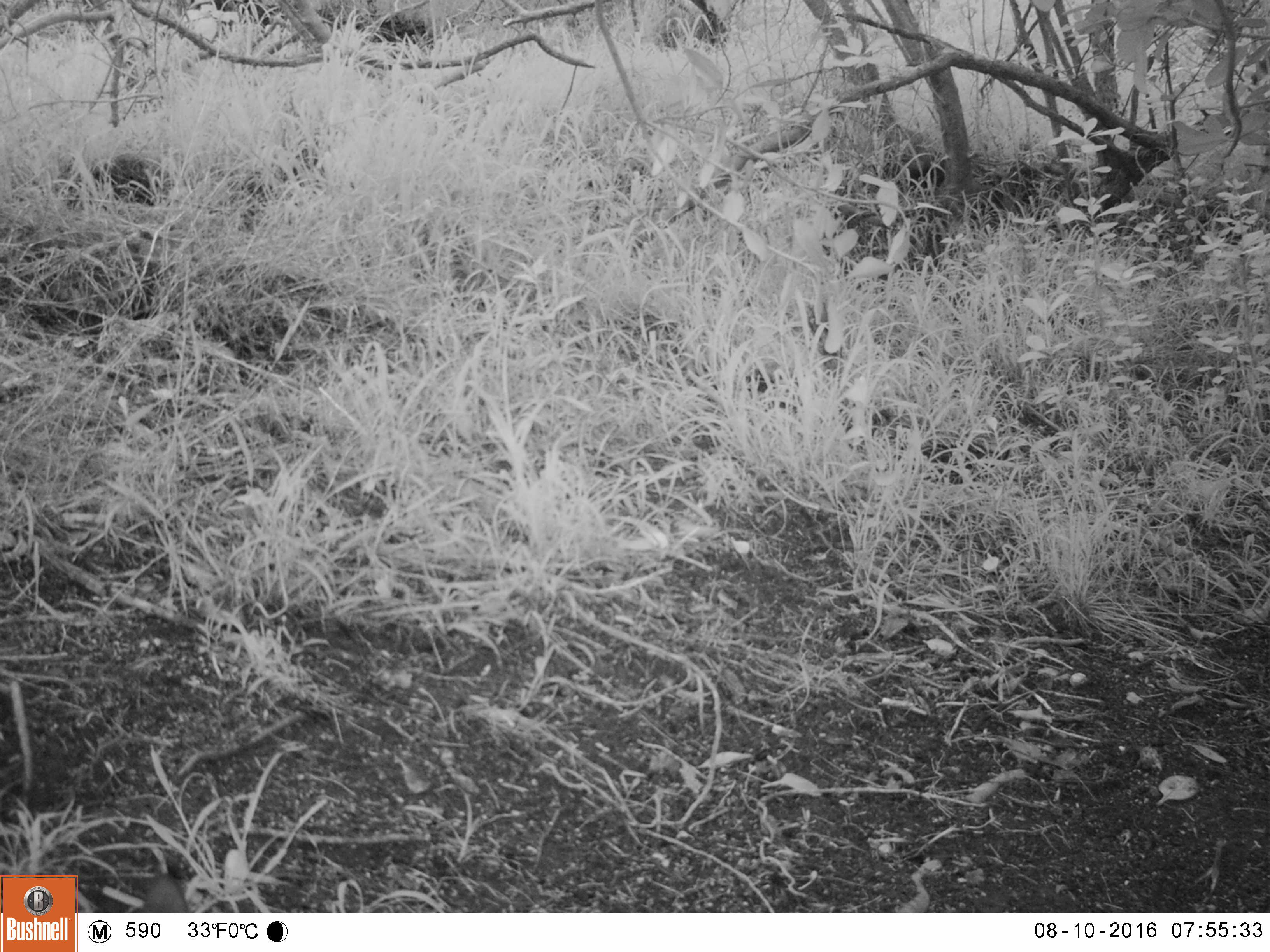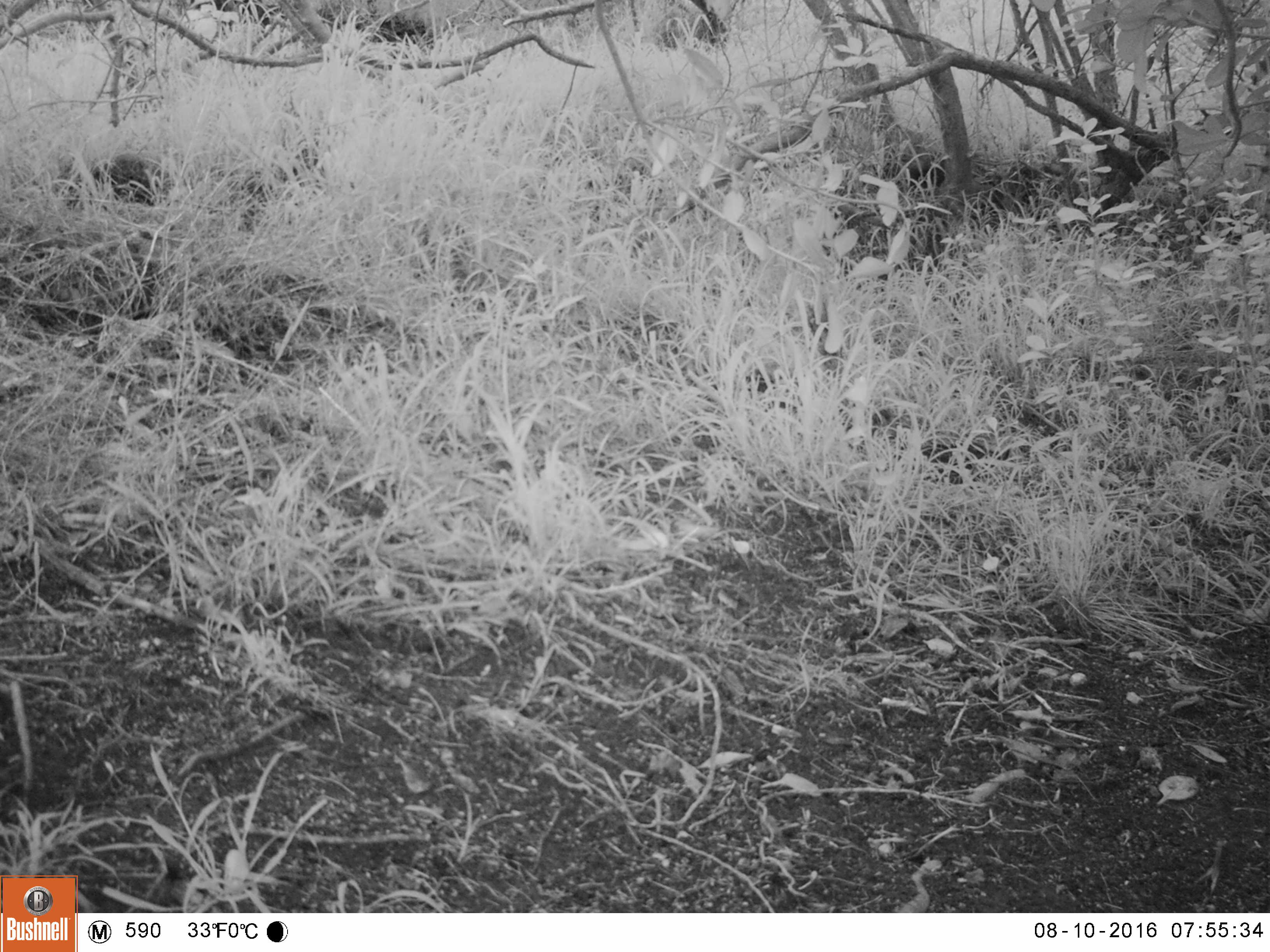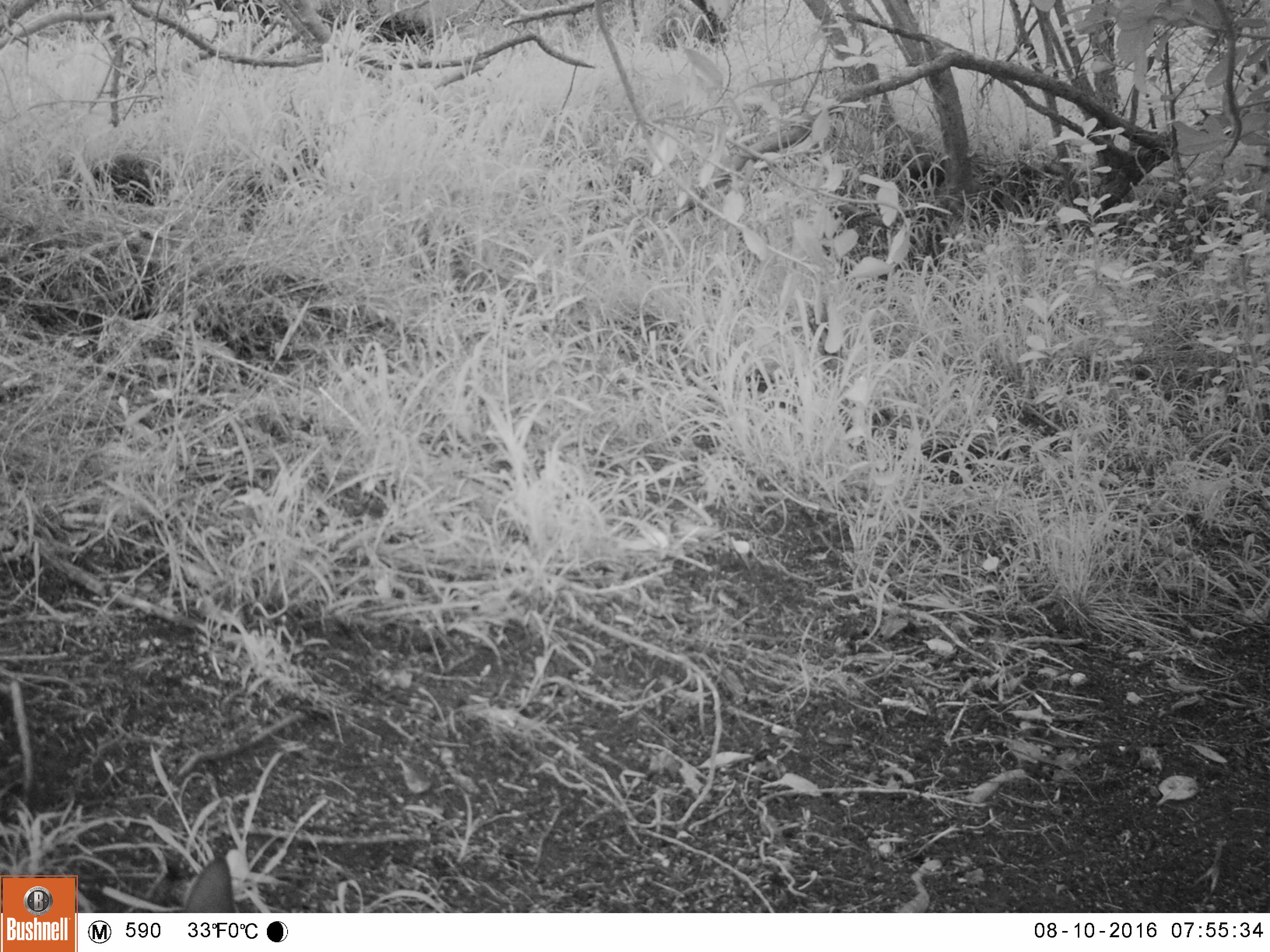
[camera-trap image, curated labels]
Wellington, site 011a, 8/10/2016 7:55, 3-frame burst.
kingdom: Animalia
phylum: Chordata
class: Mammalia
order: Carnivora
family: Felidae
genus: Felis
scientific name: Felis catus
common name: cat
Cat (Felis catus).